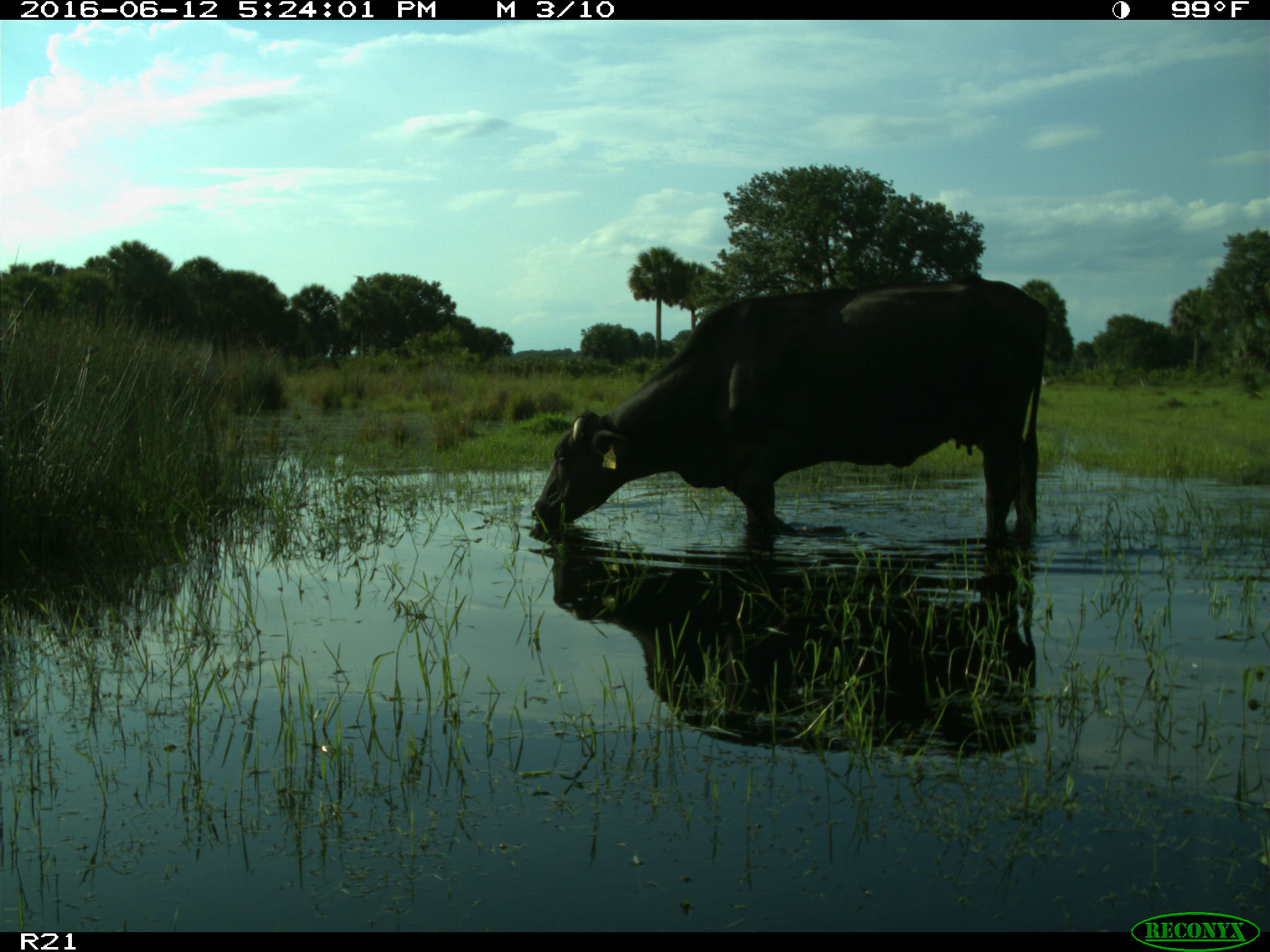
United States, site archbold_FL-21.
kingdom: Animalia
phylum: Chordata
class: Mammalia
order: Artiodactyla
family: Bovidae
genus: Bos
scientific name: Bos taurus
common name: domestic cow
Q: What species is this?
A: Bos taurus (domestic cow).